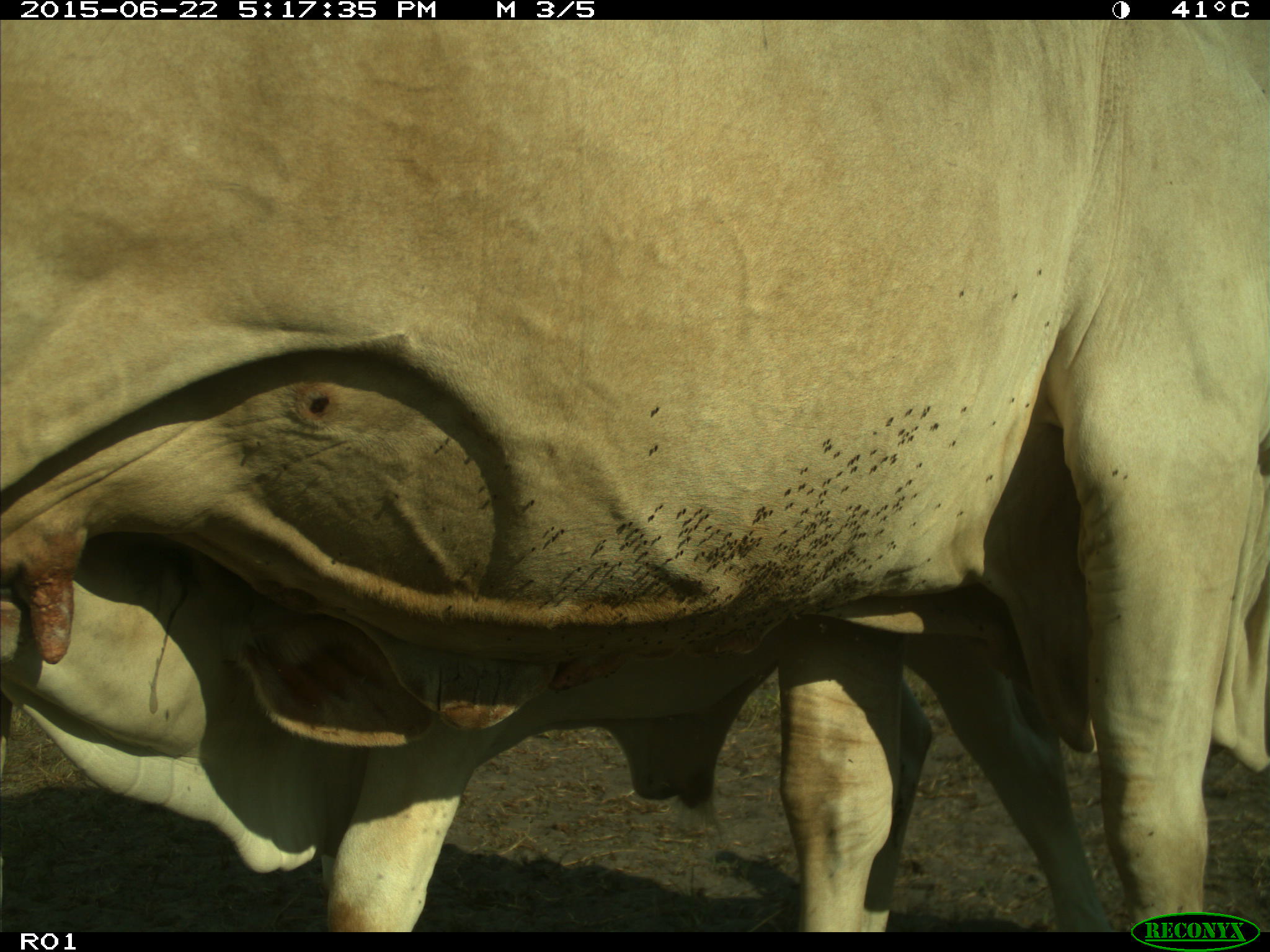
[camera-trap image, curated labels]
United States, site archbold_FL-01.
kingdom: Animalia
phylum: Chordata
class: Mammalia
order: Artiodactyla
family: Bovidae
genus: Bos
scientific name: Bos taurus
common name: domestic cow